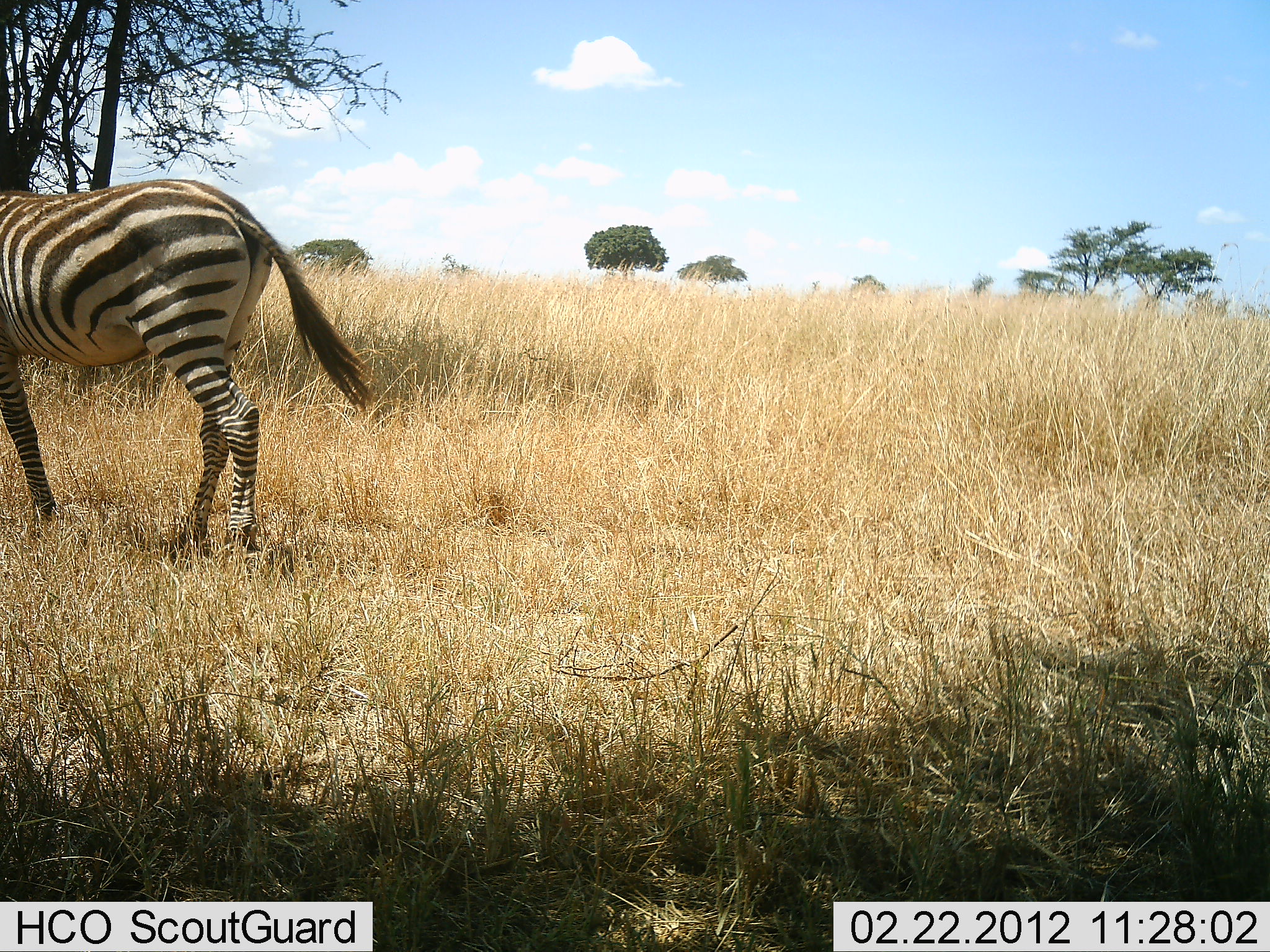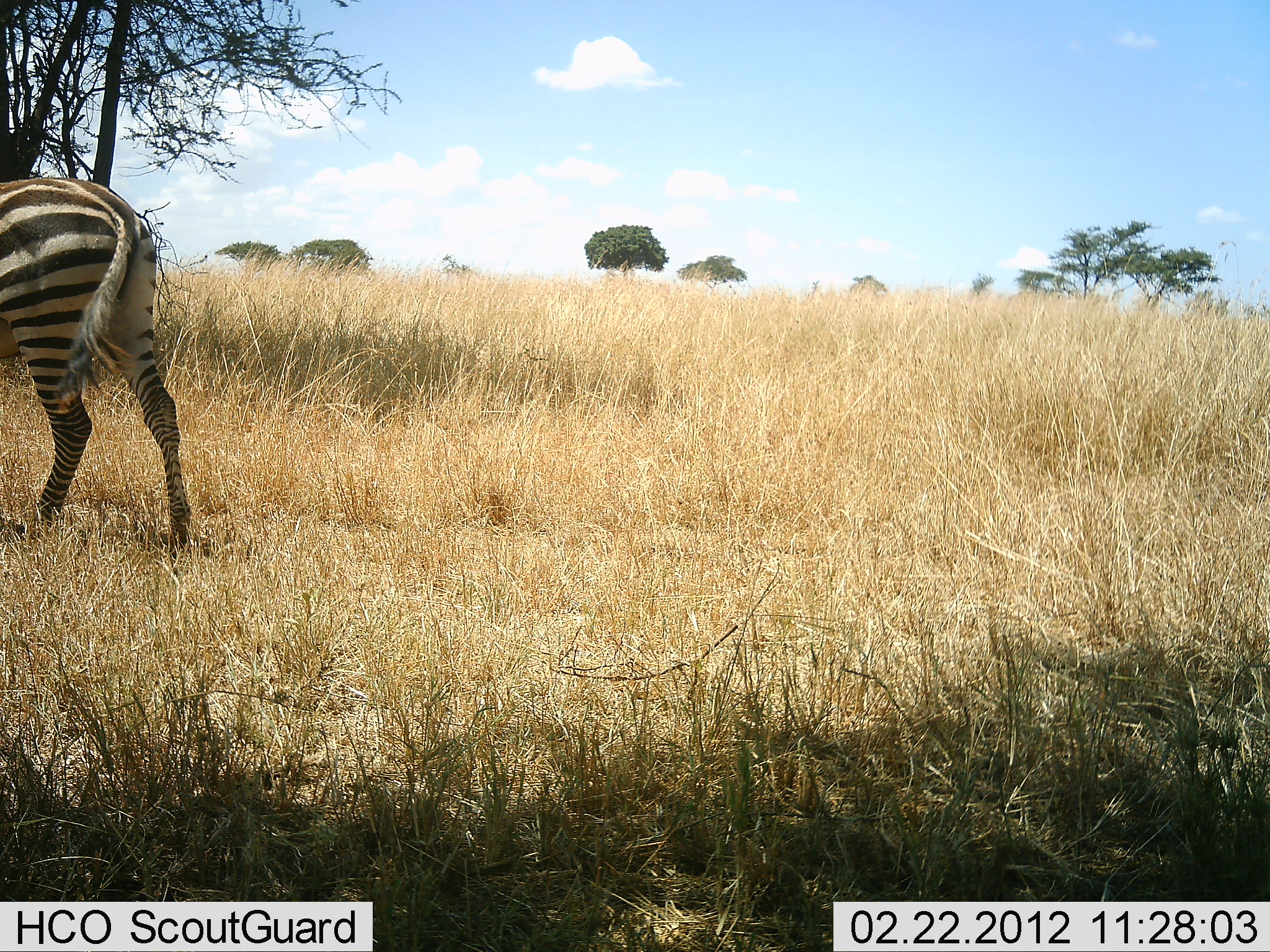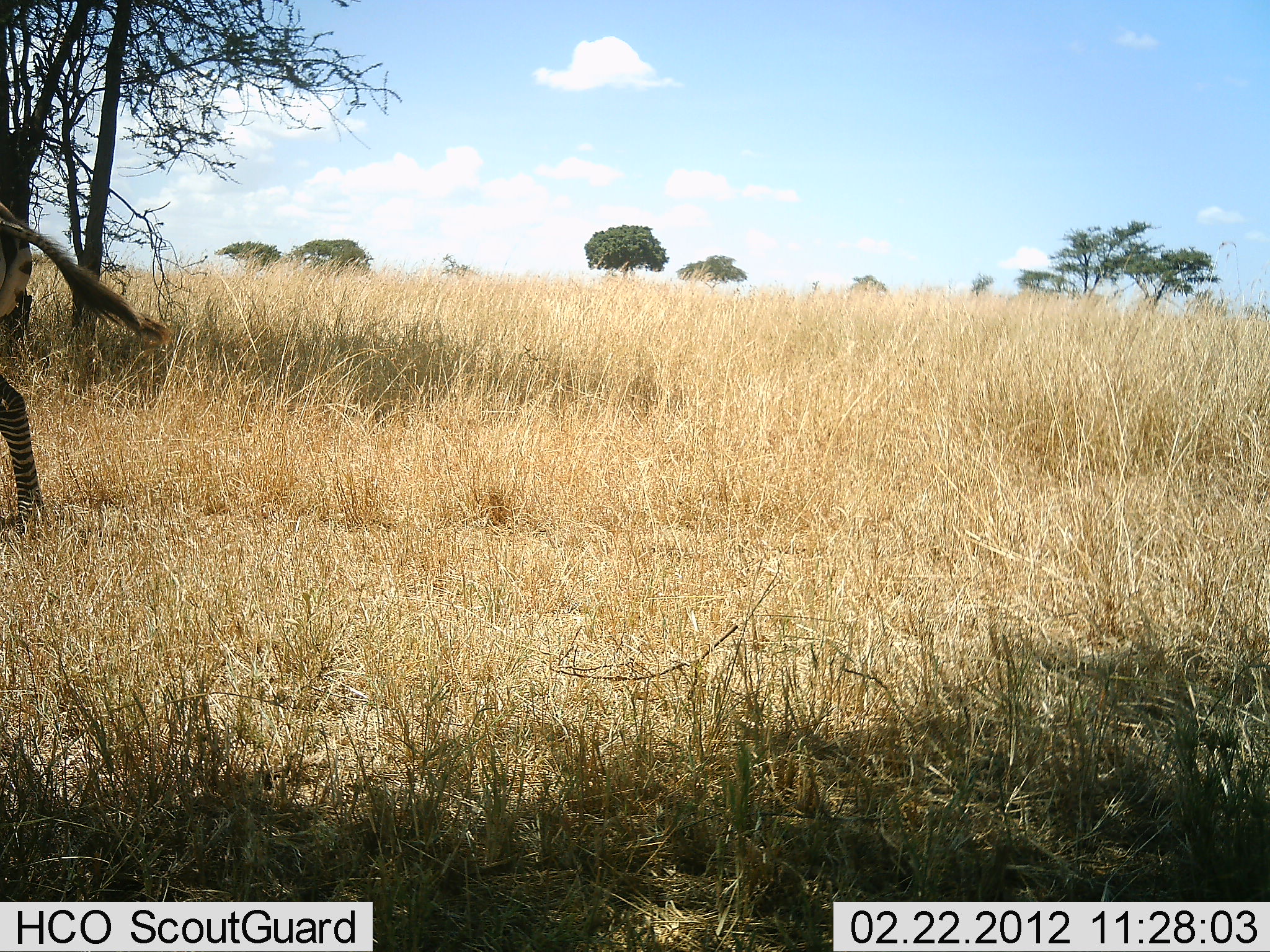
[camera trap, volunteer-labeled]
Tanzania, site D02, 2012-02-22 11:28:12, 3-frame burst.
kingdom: Animalia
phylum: Chordata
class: Mammalia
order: Perissodactyla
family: Equidae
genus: Equus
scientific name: Equus quagga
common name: plains zebra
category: zebra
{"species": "zebra (plains zebra) (Equus quagga)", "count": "1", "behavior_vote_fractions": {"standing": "6%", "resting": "0%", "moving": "100%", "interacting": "0%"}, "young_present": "0%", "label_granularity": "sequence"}